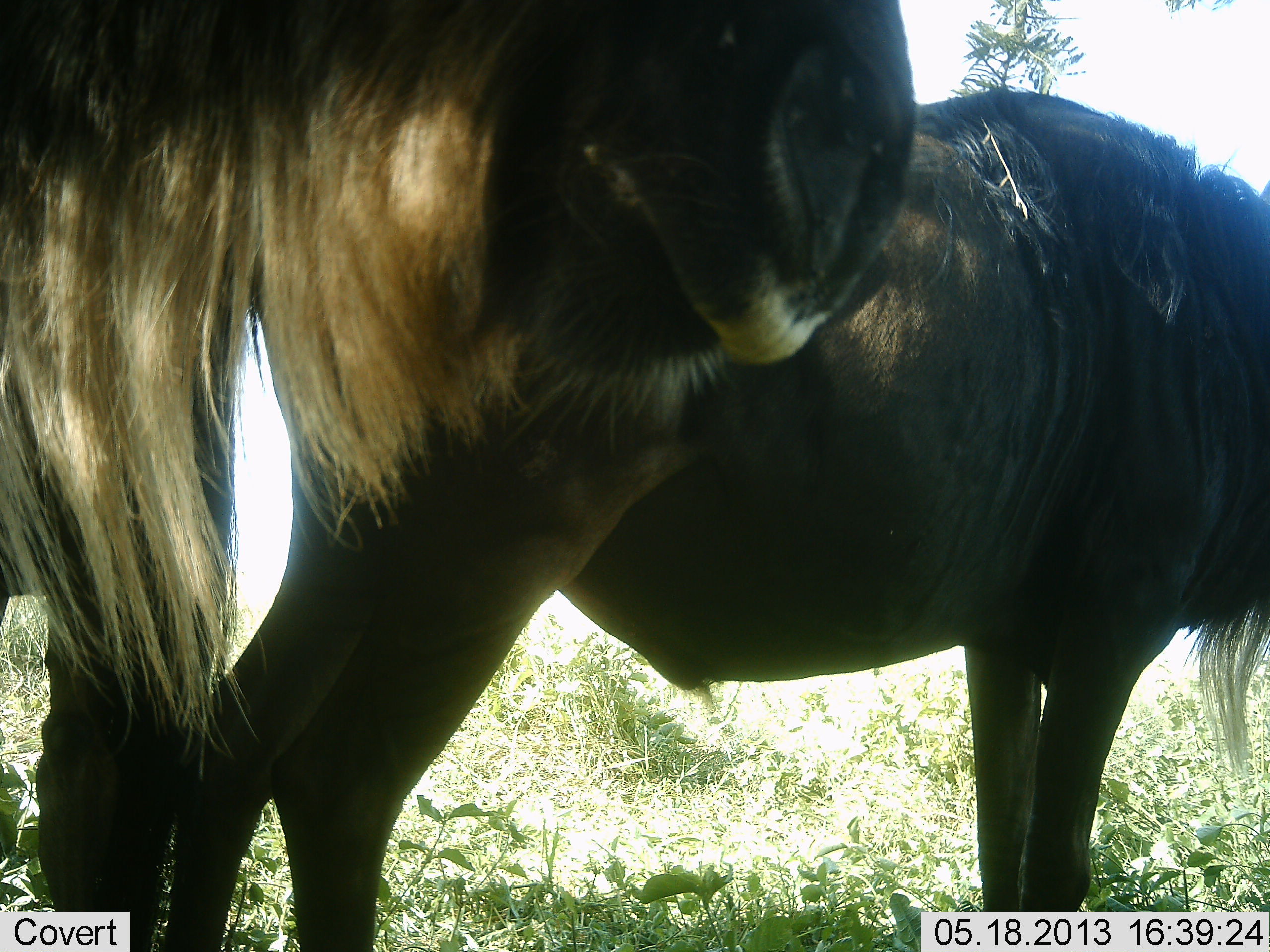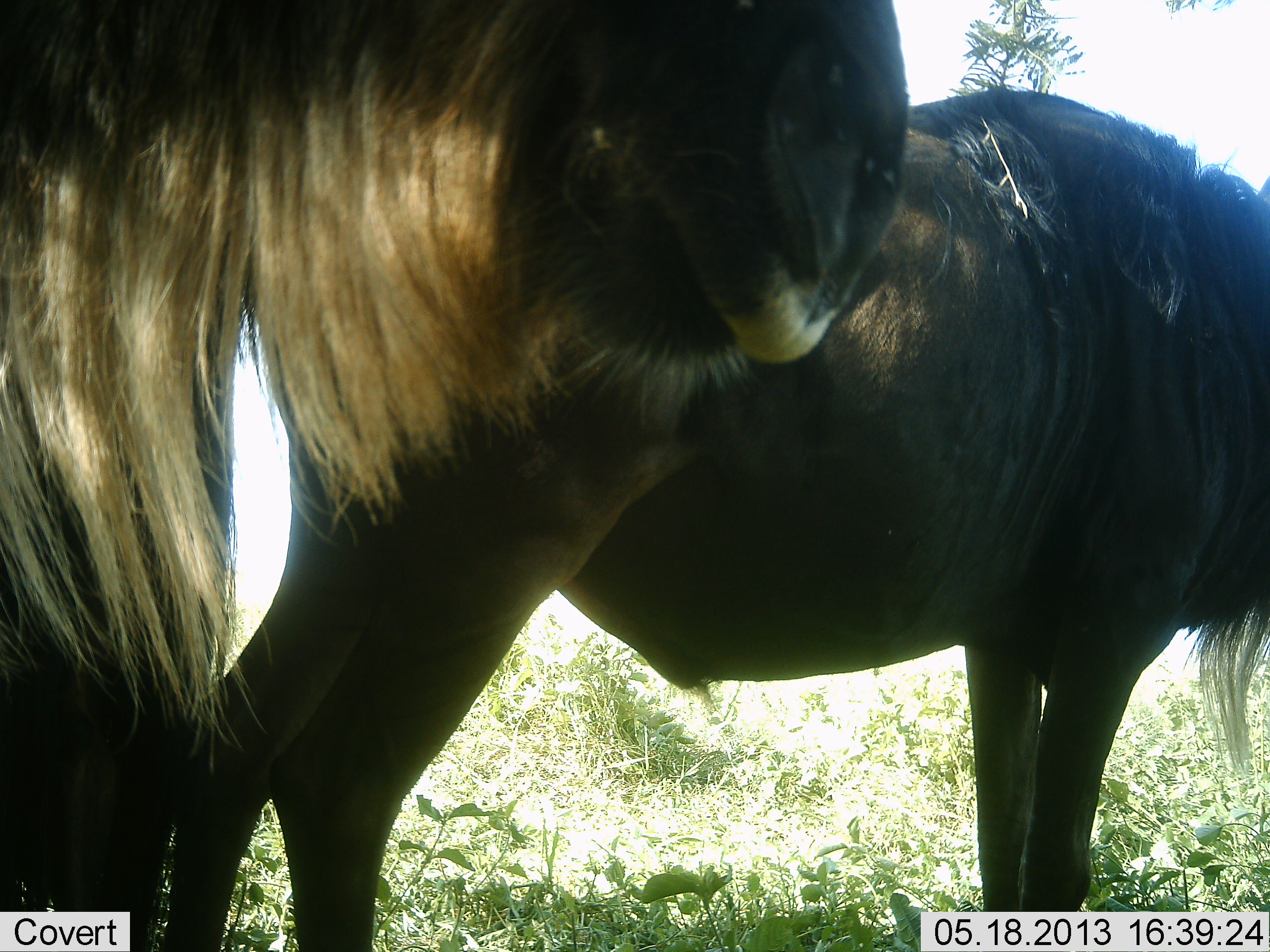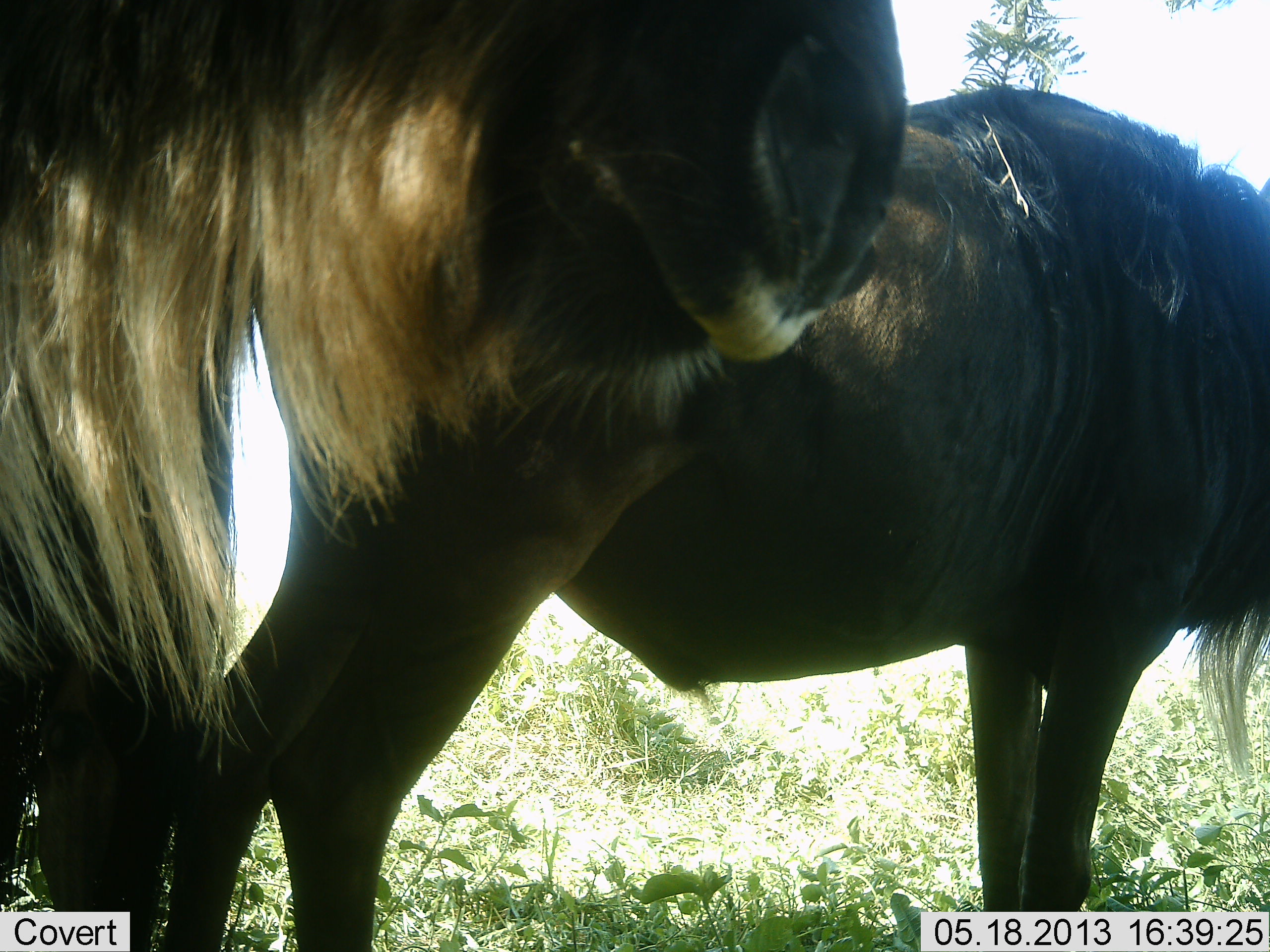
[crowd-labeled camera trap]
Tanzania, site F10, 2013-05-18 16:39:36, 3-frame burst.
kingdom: Animalia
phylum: Chordata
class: Mammalia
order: Artiodactyla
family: Bovidae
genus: Connochaetes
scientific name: Connochaetes taurinus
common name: blue wildebeest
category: wildebeest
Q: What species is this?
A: Wildebeest (blue wildebeest) (Connochaetes taurinus).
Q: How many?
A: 2.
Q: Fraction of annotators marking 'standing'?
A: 100%.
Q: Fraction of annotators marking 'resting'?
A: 0%.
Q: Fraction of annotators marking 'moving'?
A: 0%.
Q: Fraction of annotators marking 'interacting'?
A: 0%.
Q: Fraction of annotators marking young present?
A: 0%.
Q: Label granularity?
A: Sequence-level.